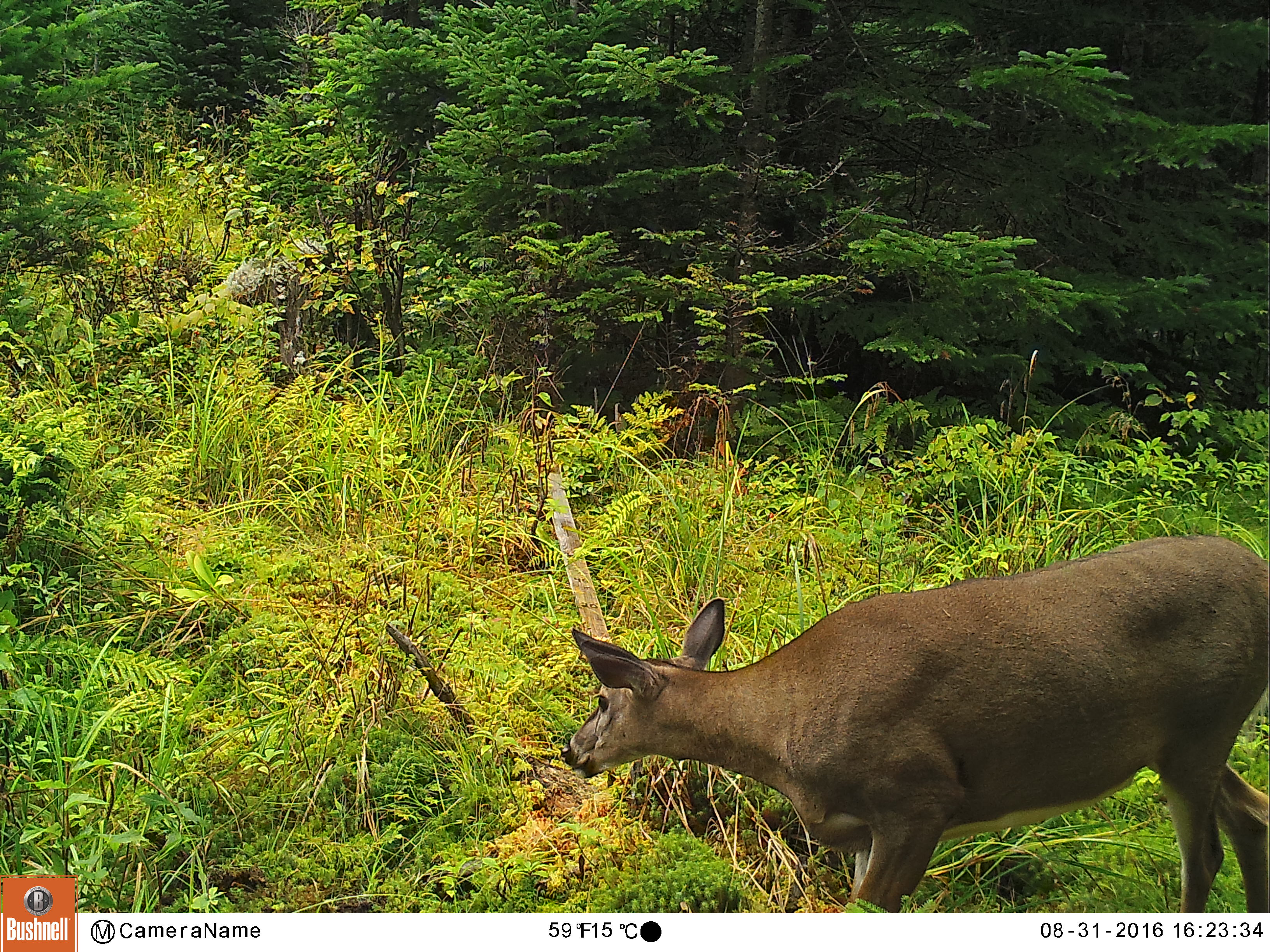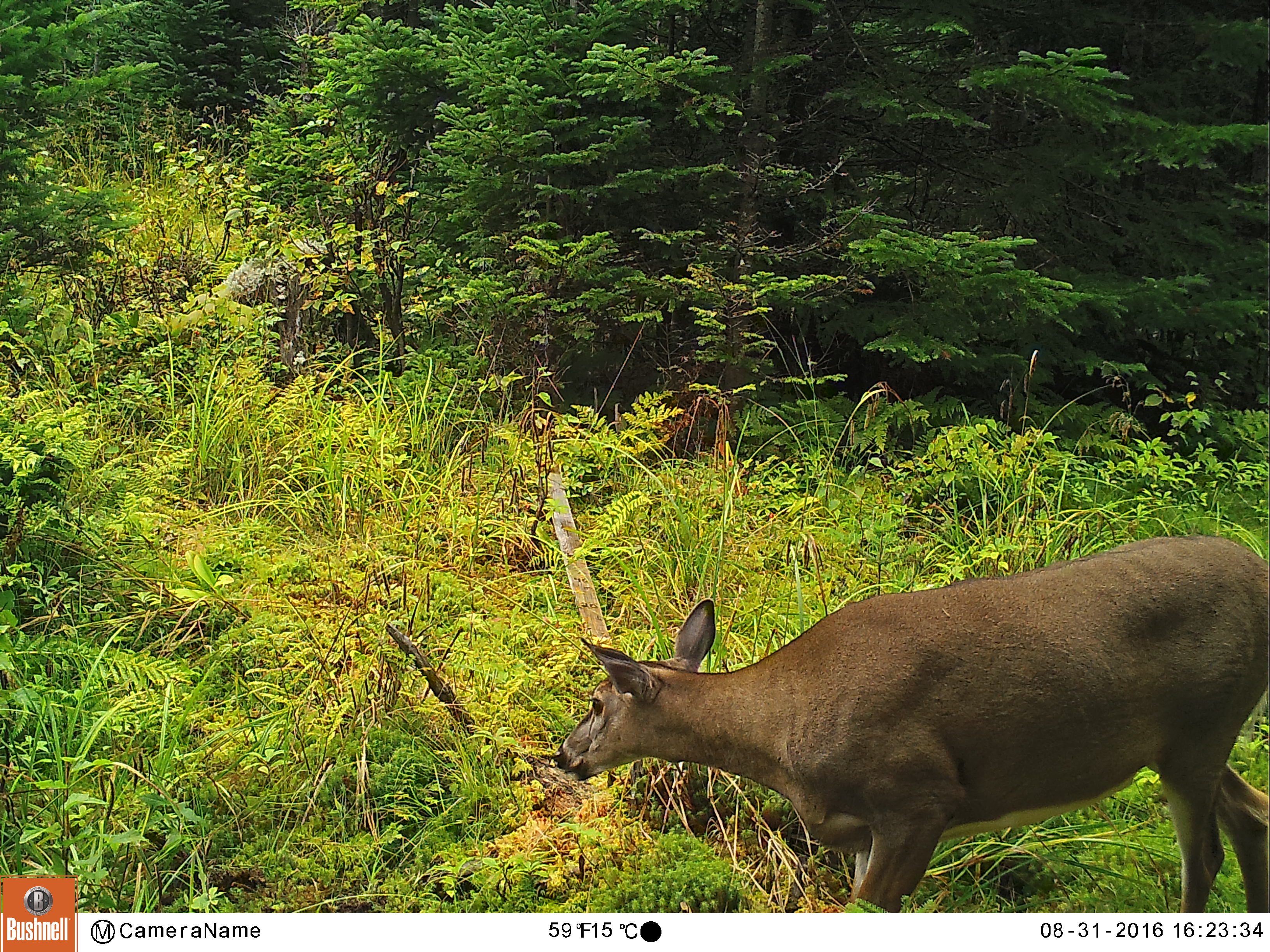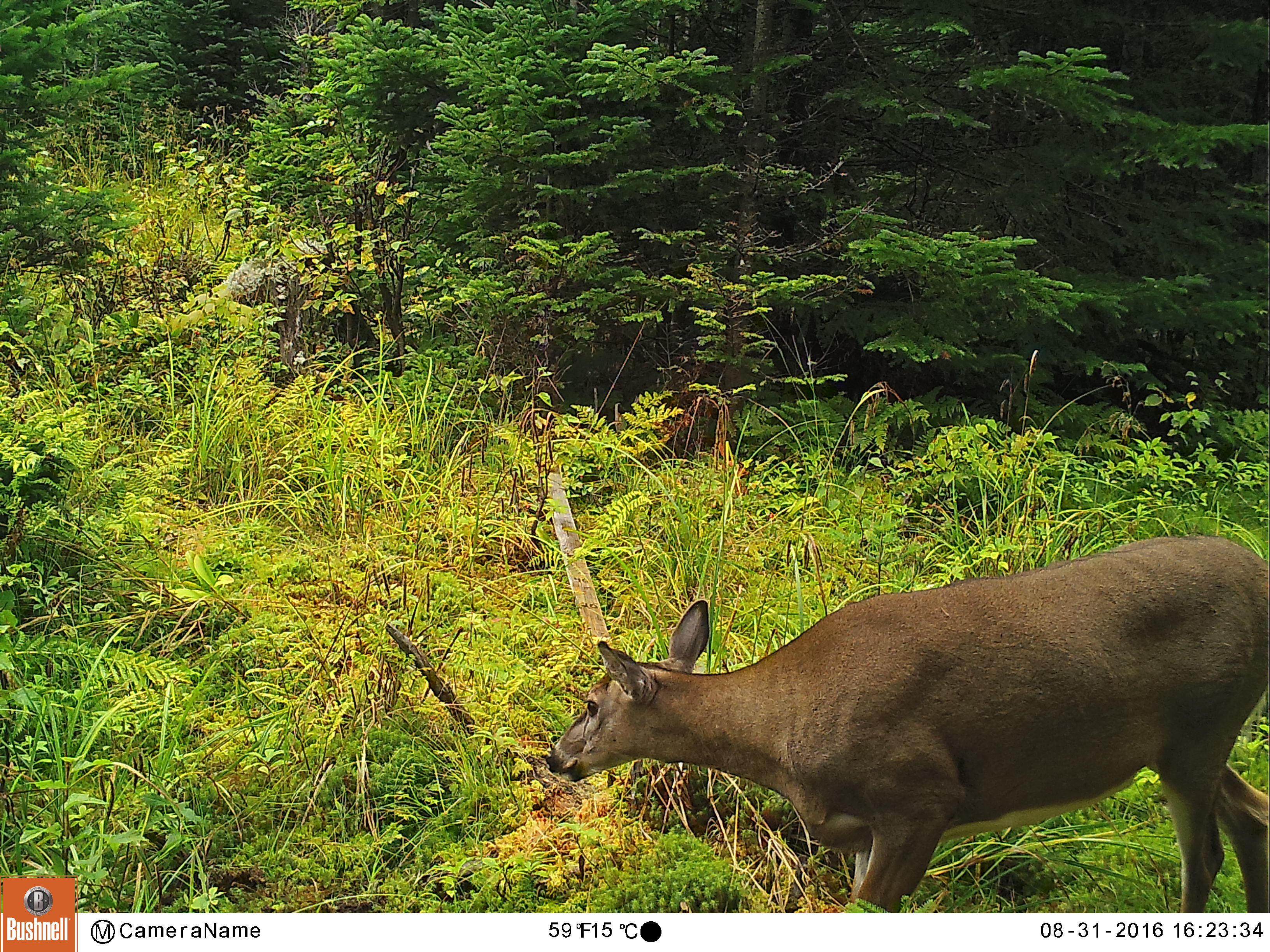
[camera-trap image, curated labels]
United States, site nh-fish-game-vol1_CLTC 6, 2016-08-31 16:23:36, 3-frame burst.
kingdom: Animalia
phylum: Chordata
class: Mammalia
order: Artiodactyla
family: Cervidae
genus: Odocoileus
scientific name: Odocoileus virginianus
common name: white-tailed deer